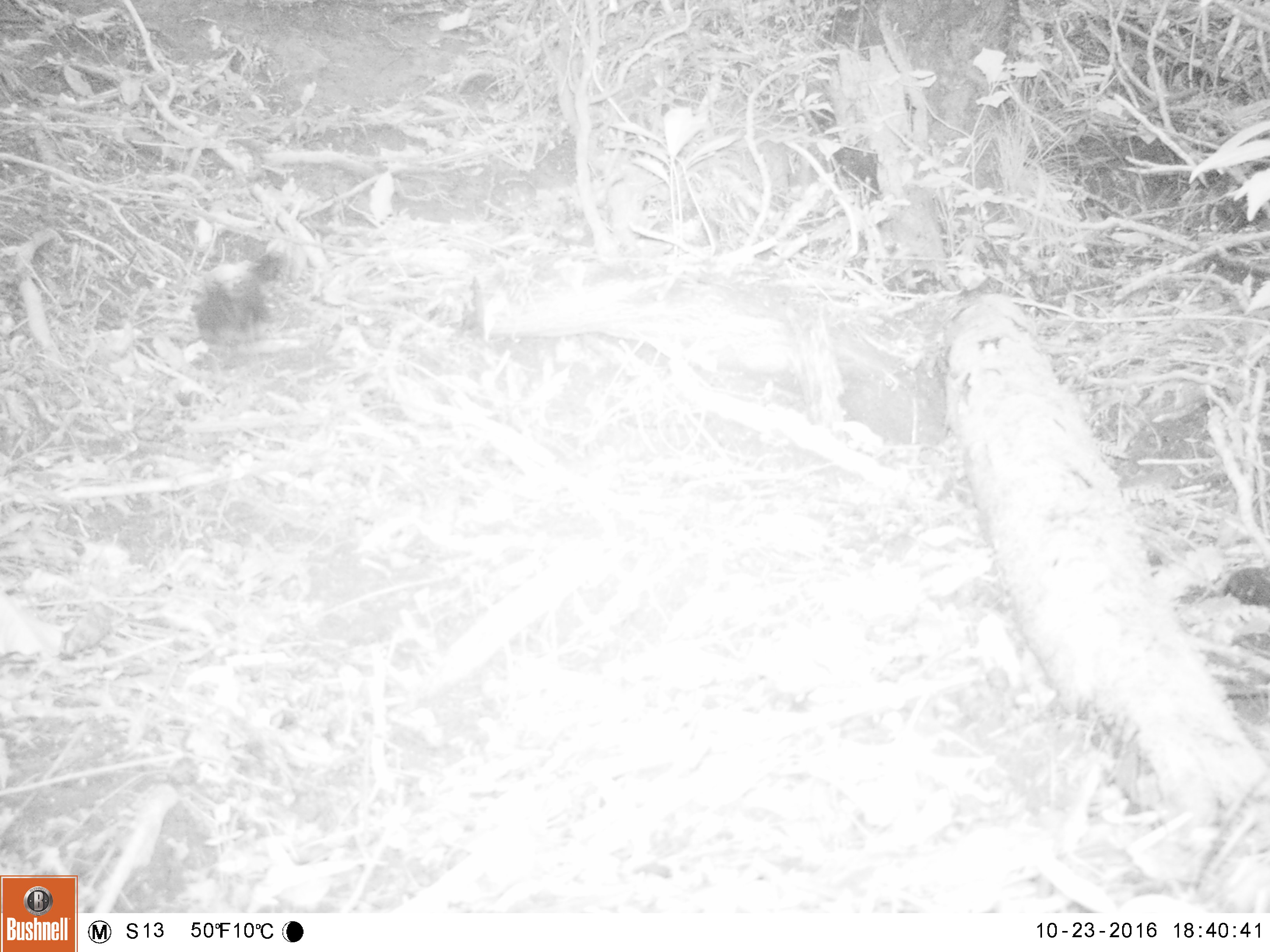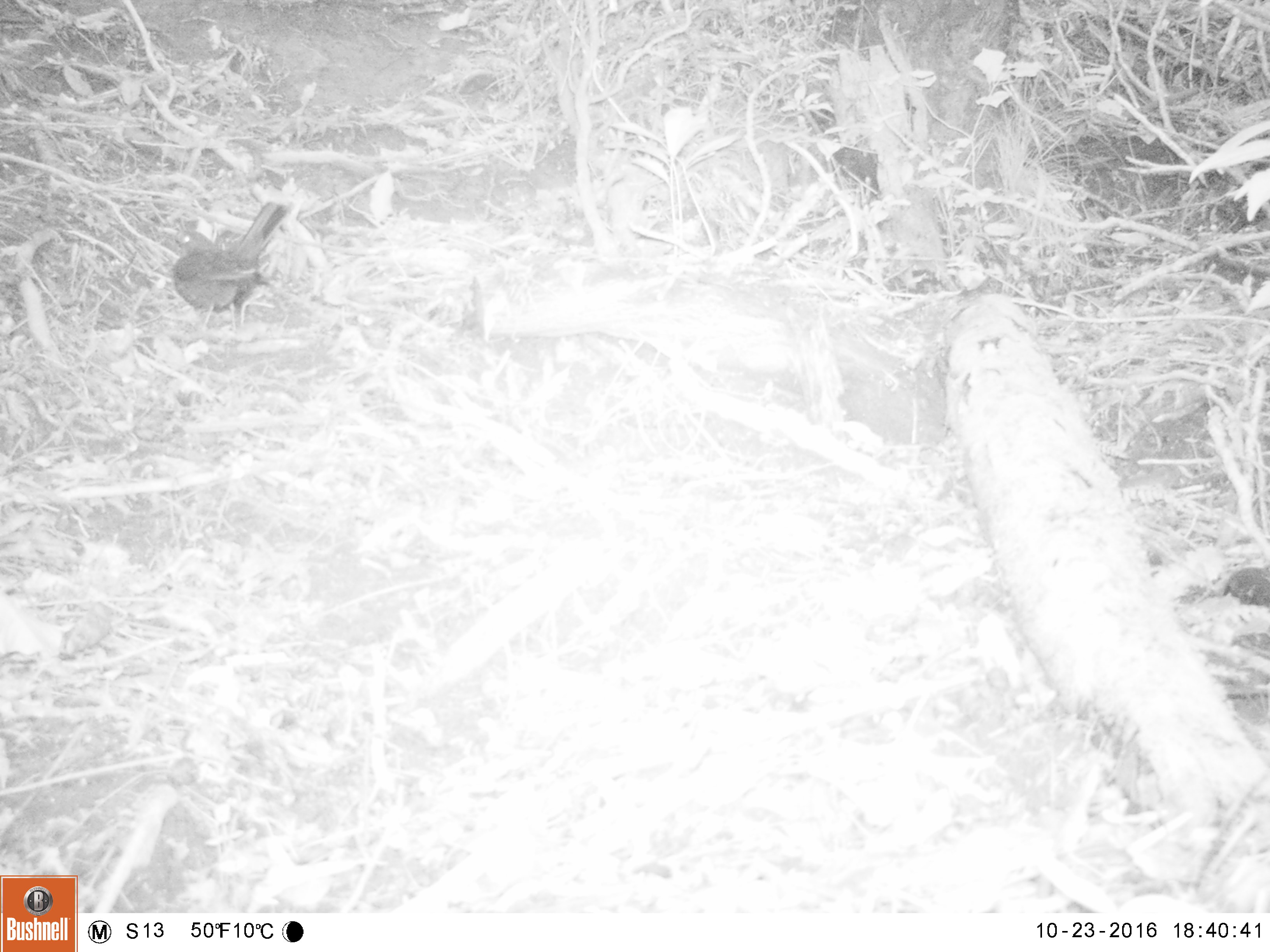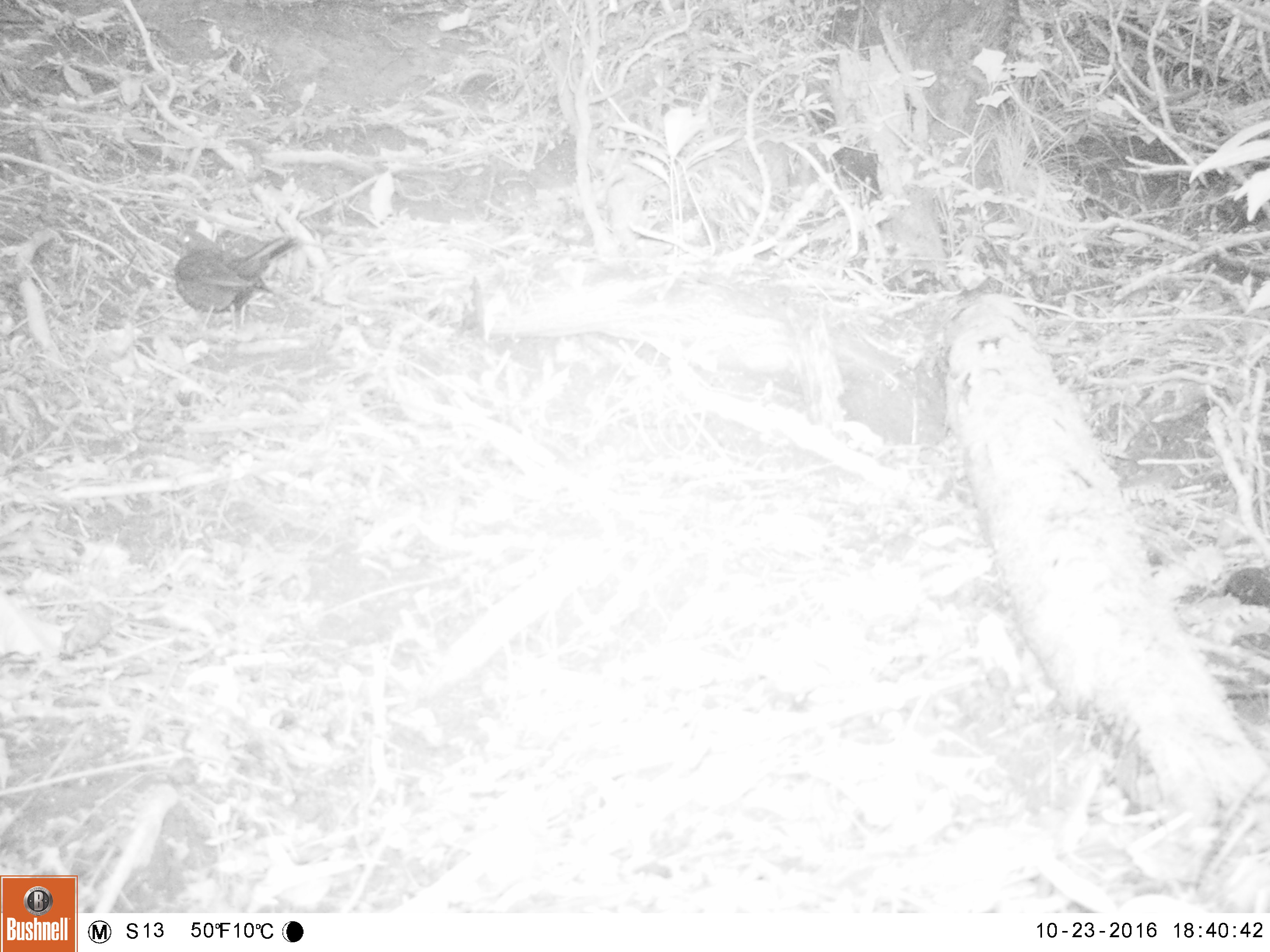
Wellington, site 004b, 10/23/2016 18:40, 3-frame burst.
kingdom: Animalia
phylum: Chordata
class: Aves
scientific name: Aves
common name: bird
Bird (Aves).